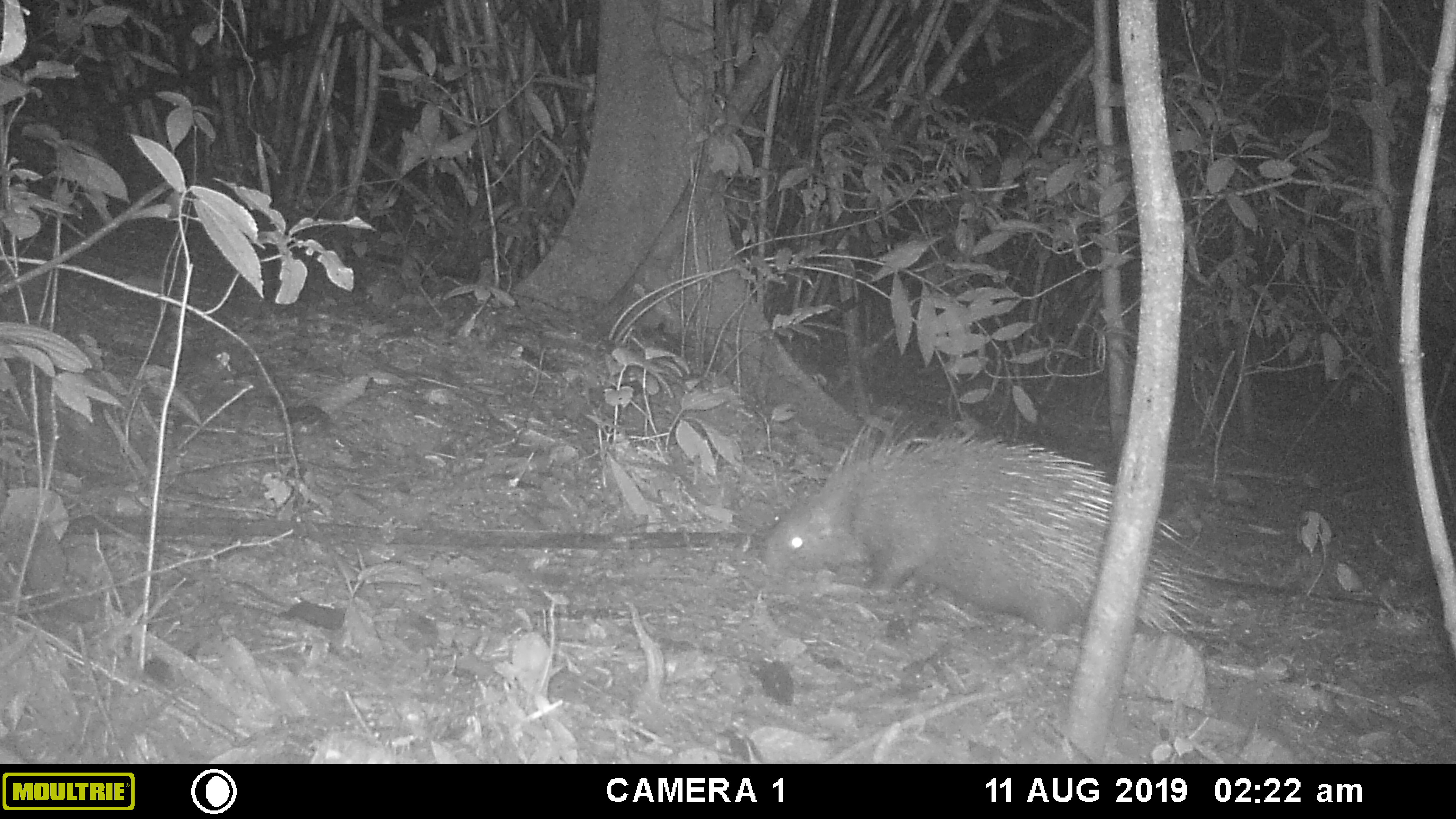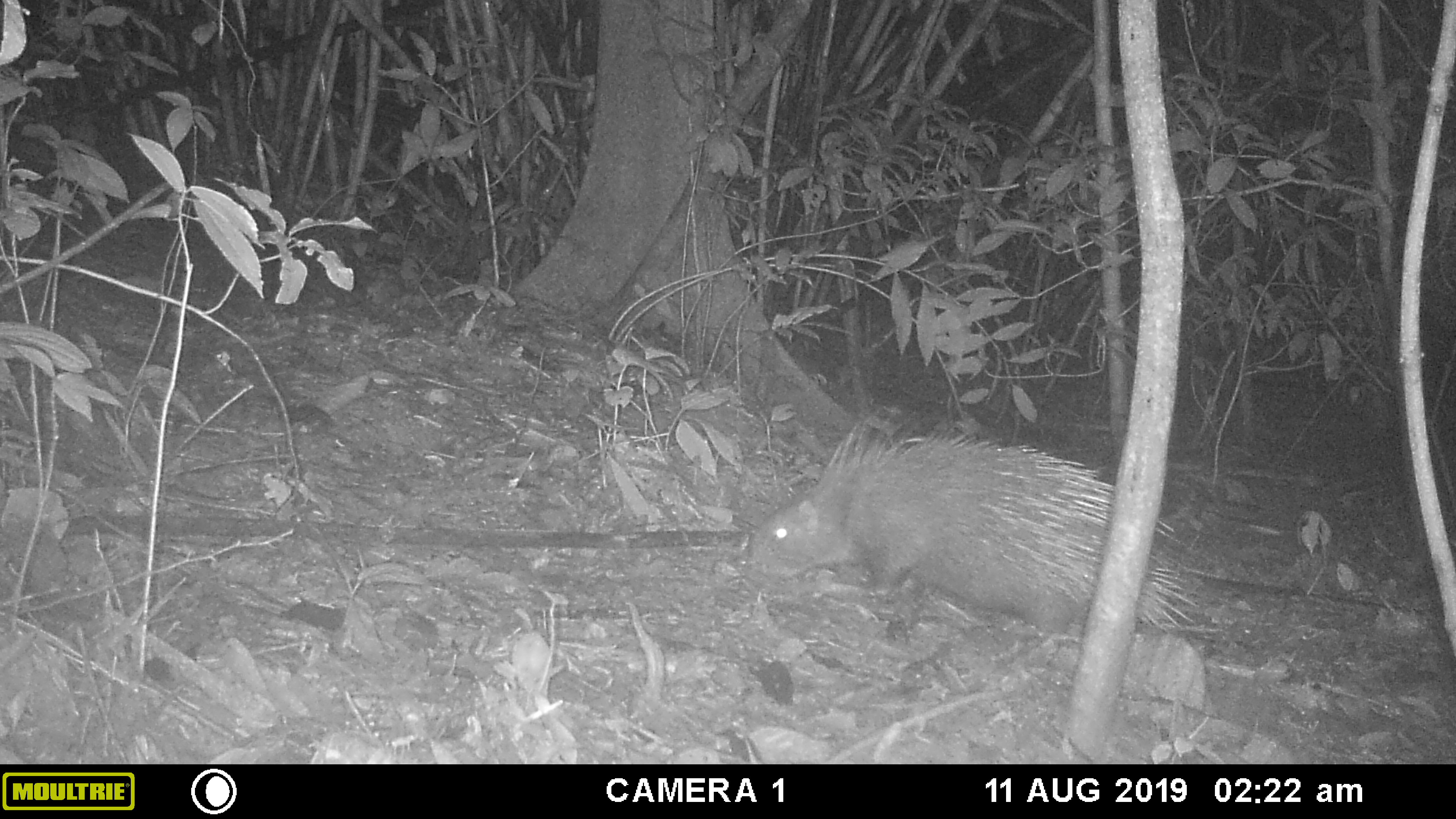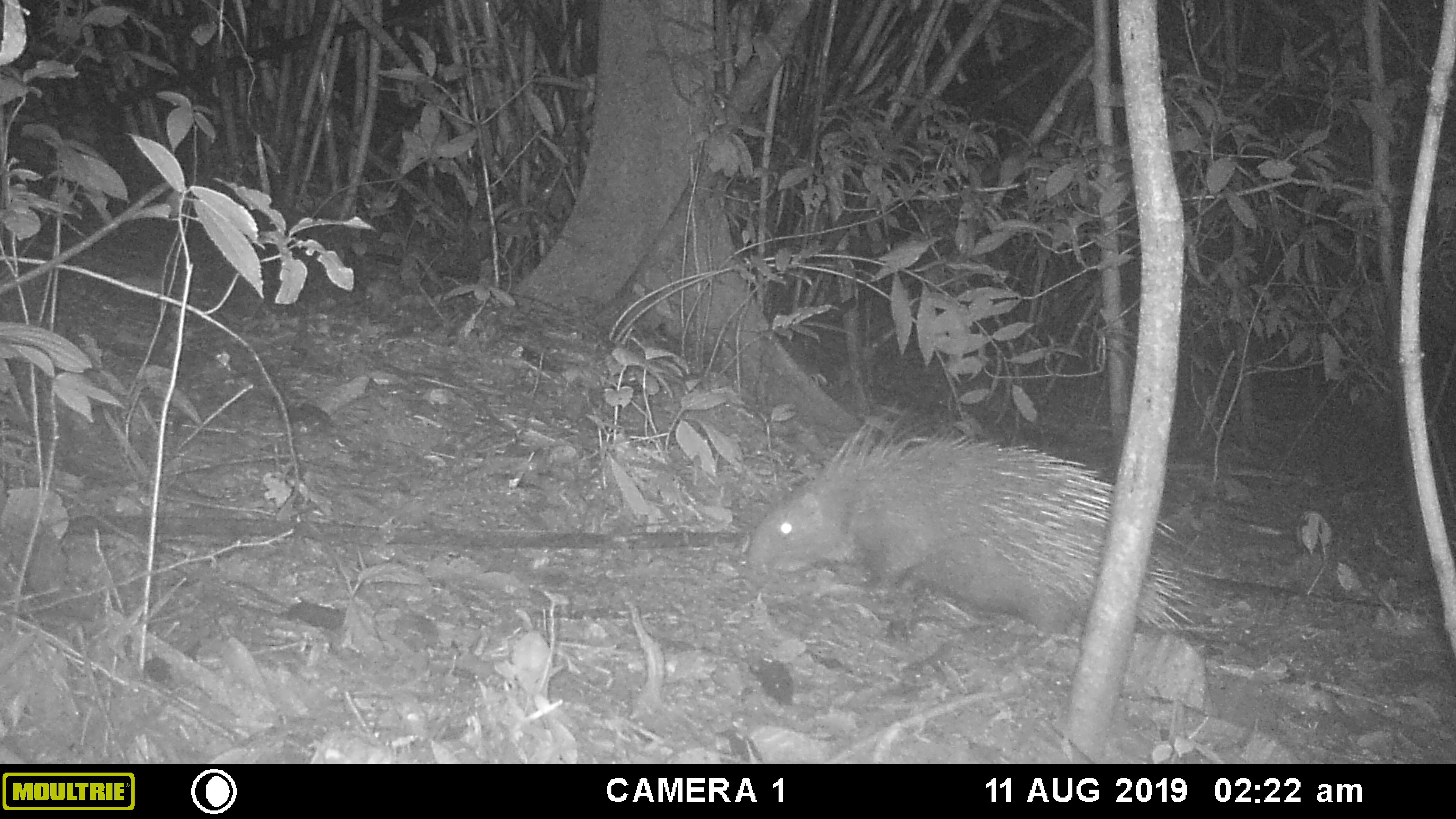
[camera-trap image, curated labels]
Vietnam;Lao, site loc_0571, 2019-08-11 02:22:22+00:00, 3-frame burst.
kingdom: Animalia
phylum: Chordata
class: Aves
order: Galliformes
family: Phasianidae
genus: Polyplectron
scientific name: Polyplectron bicalcaratum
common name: gray peacock-pheasant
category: grey peacock pheasant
Grey peacock pheasant (gray peacock-pheasant) (Polyplectron bicalcaratum). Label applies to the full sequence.